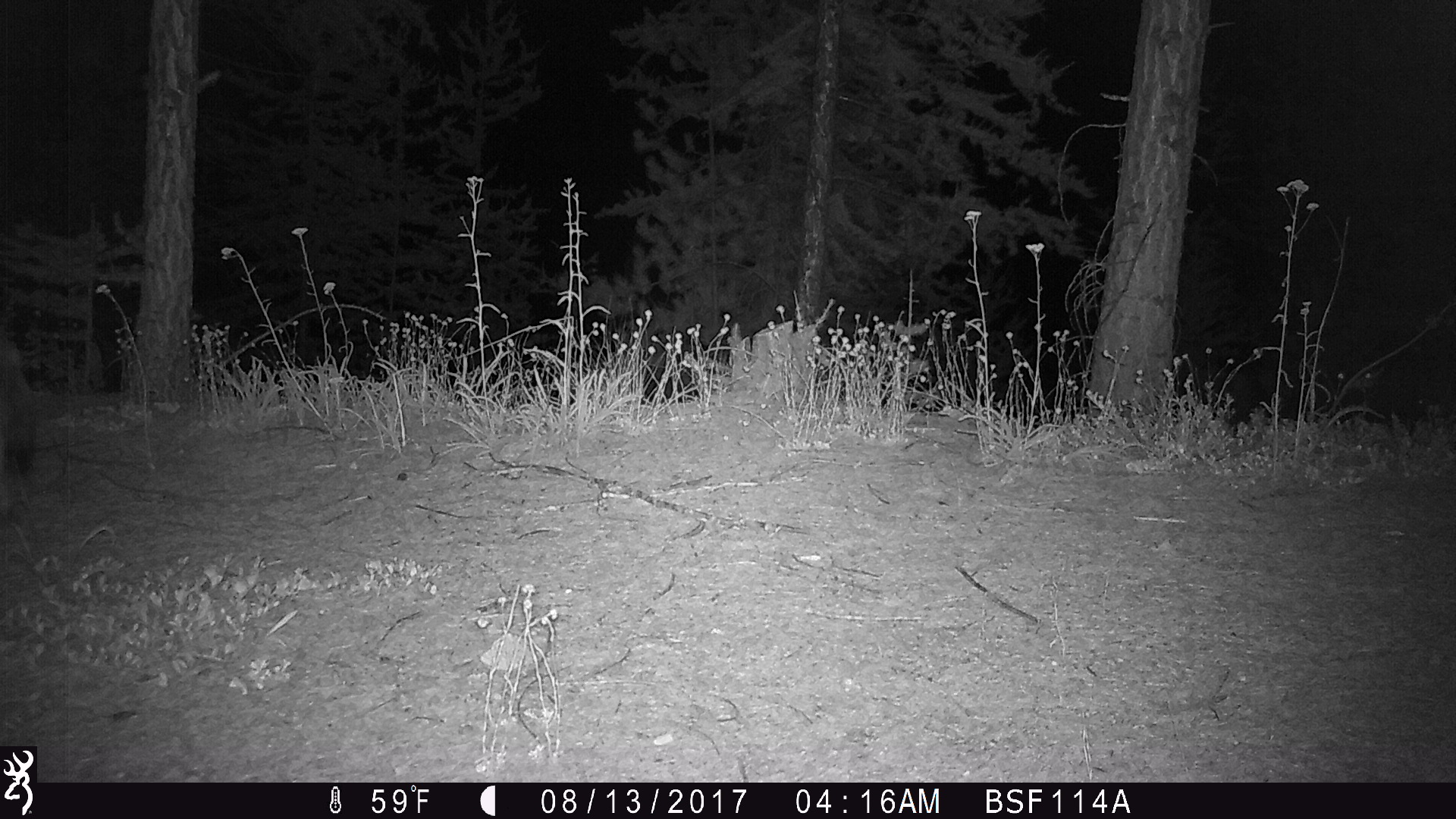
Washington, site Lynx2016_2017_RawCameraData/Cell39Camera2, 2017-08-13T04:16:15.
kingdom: Animalia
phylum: Chordata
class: Mammalia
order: Carnivora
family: Canidae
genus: Canis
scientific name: Canis latrans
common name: coyote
Canis latrans (coyote). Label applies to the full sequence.